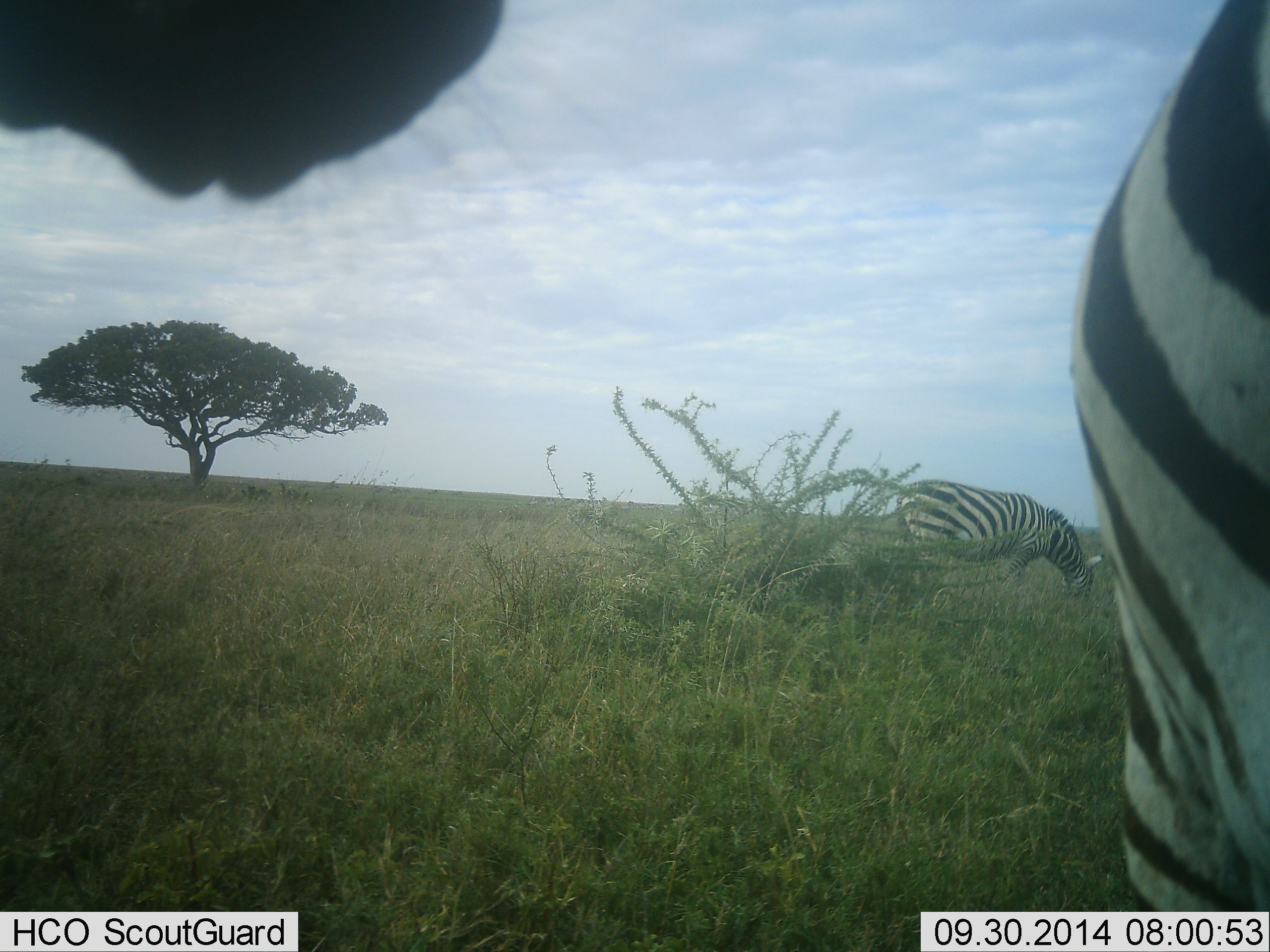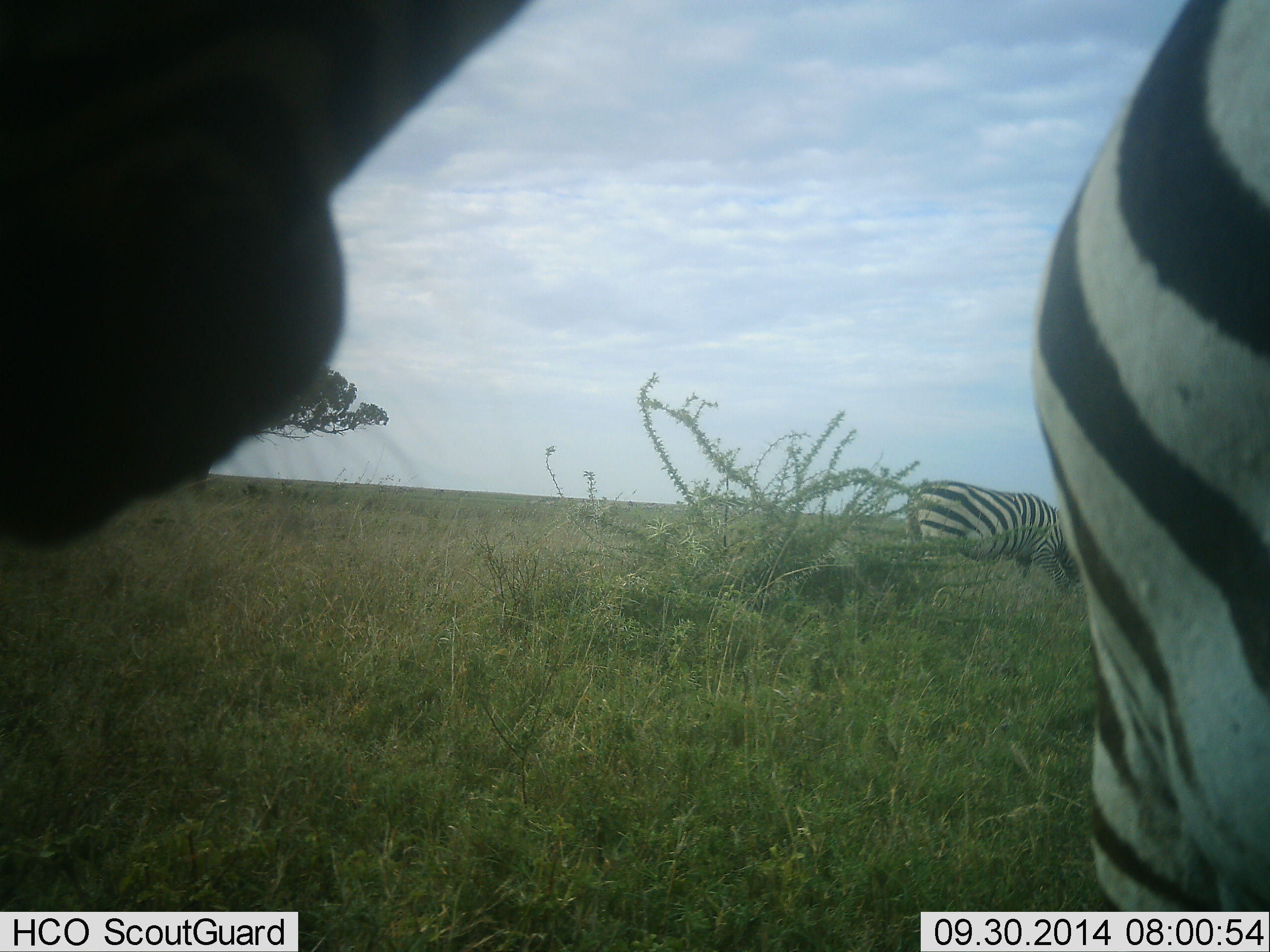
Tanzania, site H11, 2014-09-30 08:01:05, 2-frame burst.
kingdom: Animalia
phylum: Chordata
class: Mammalia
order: Perissodactyla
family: Equidae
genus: Equus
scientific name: Equus quagga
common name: plains zebra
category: zebra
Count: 2.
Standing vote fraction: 70%.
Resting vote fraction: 0%.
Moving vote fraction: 20%.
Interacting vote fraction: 0%.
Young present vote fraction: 0%.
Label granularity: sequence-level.